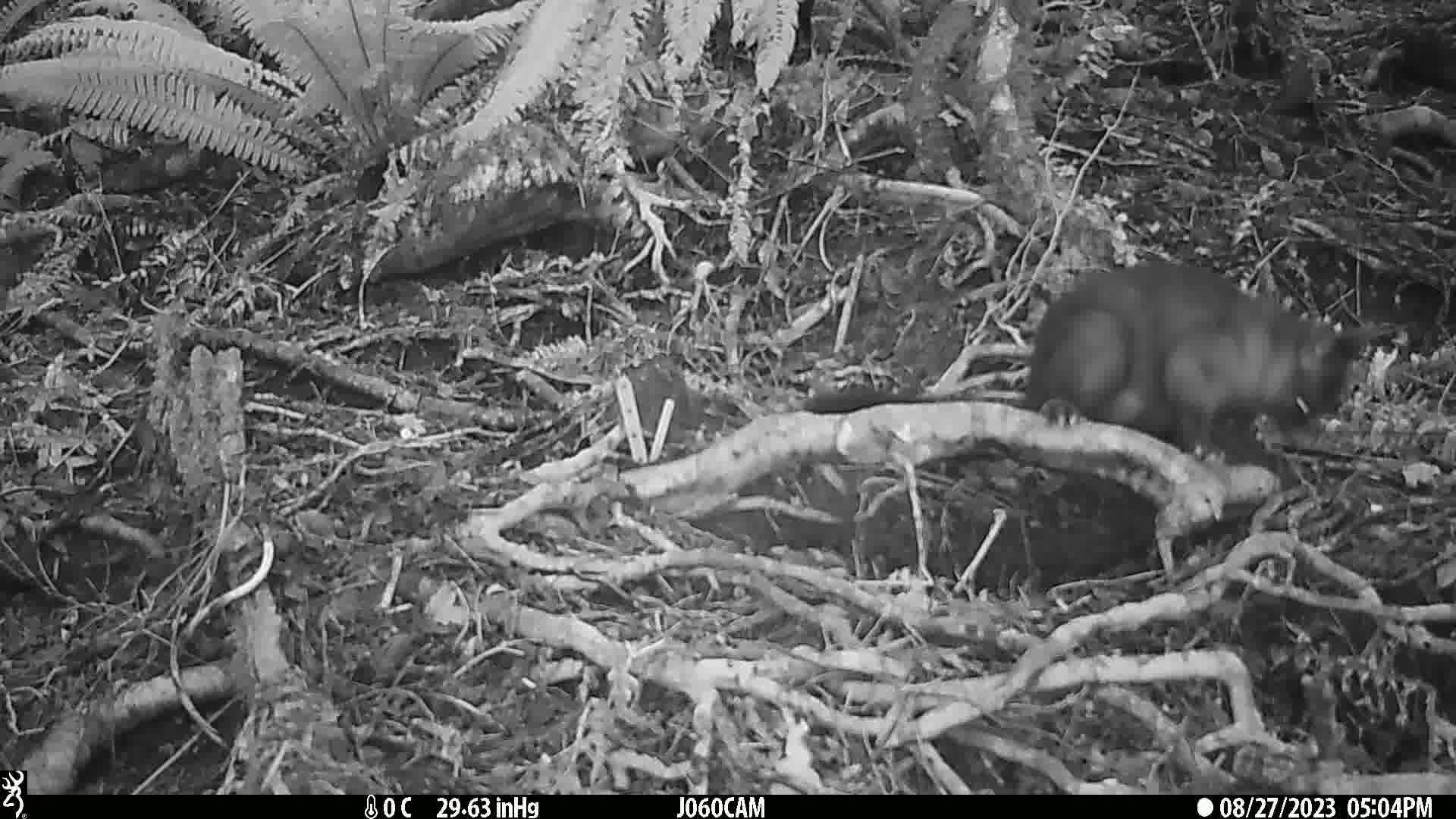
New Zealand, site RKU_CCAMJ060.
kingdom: Animalia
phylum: Chordata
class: Mammalia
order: Diprotodontia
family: Phalangeridae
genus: Trichosurus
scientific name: Trichosurus vulpecula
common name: common brushtail possum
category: possum